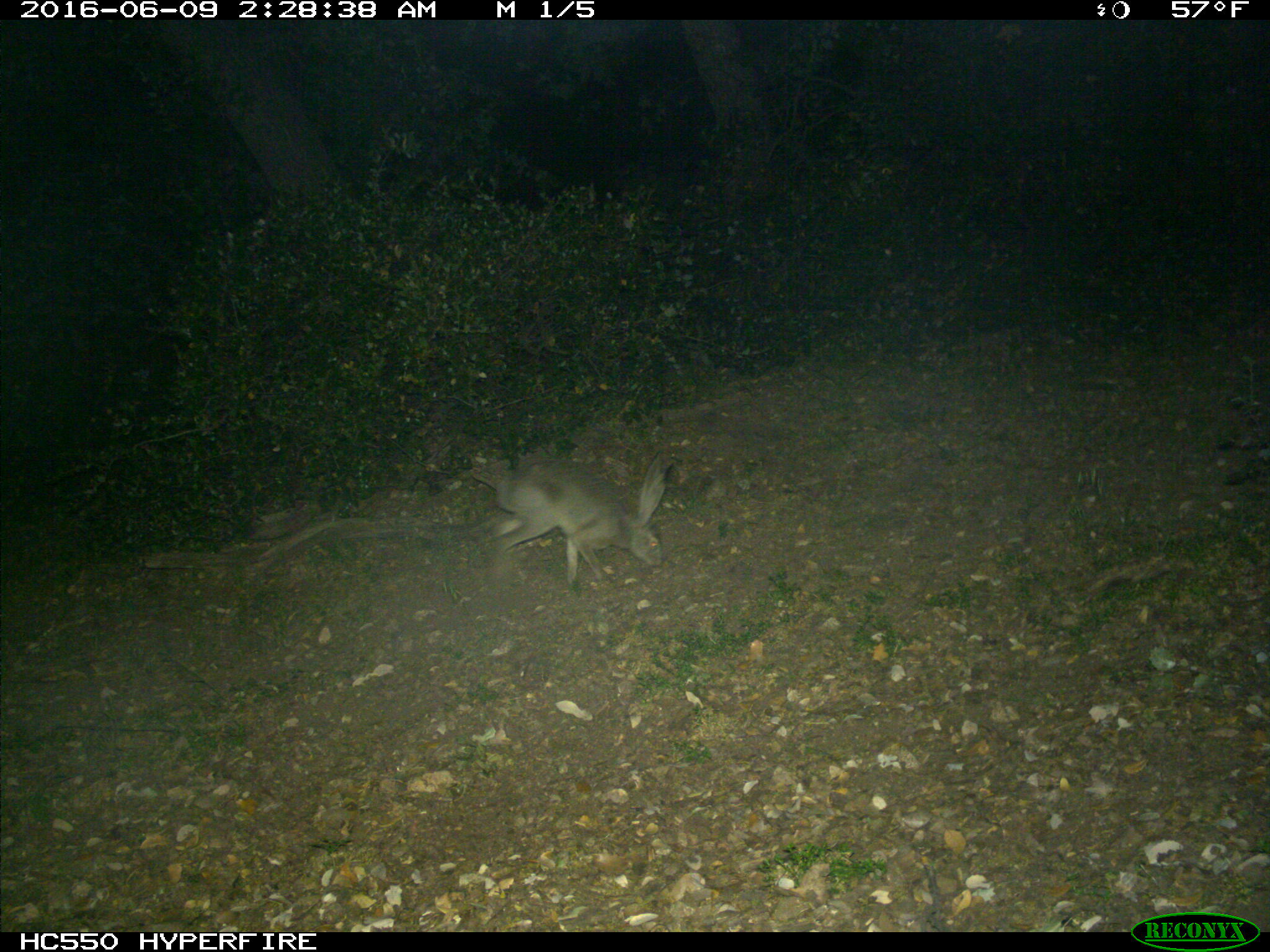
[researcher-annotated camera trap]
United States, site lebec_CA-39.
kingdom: Animalia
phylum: Chordata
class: Mammalia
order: Lagomorpha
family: Leporidae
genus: Lepus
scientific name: Lepus californicus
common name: black-tailed jackrabbit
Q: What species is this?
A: Lepus californicus (black-tailed jackrabbit).